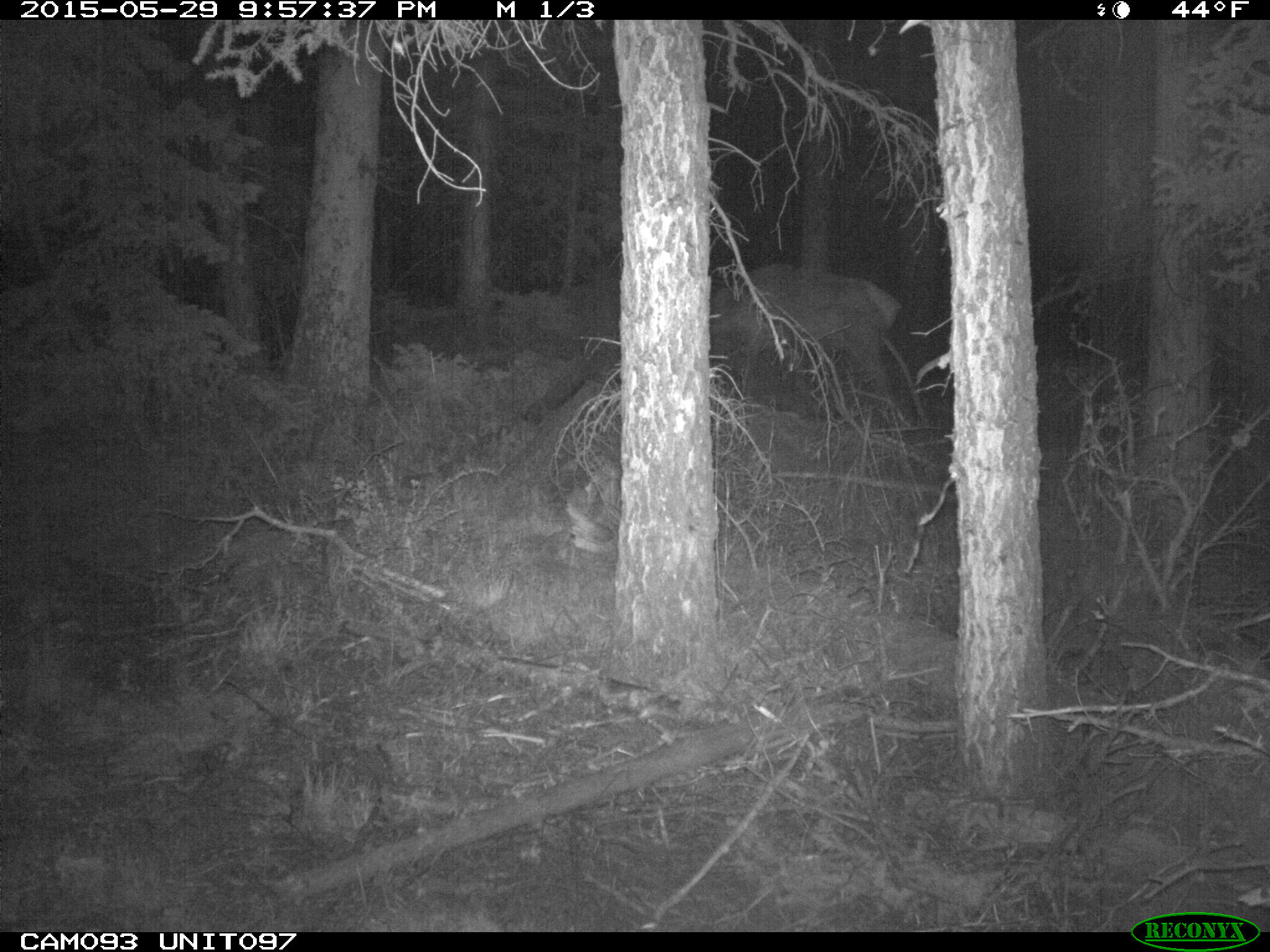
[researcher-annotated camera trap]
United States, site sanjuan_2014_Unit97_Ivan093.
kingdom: Animalia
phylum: Chordata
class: Mammalia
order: Artiodactyla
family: Cervidae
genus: Cervus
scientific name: Cervus elaphus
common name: red deer